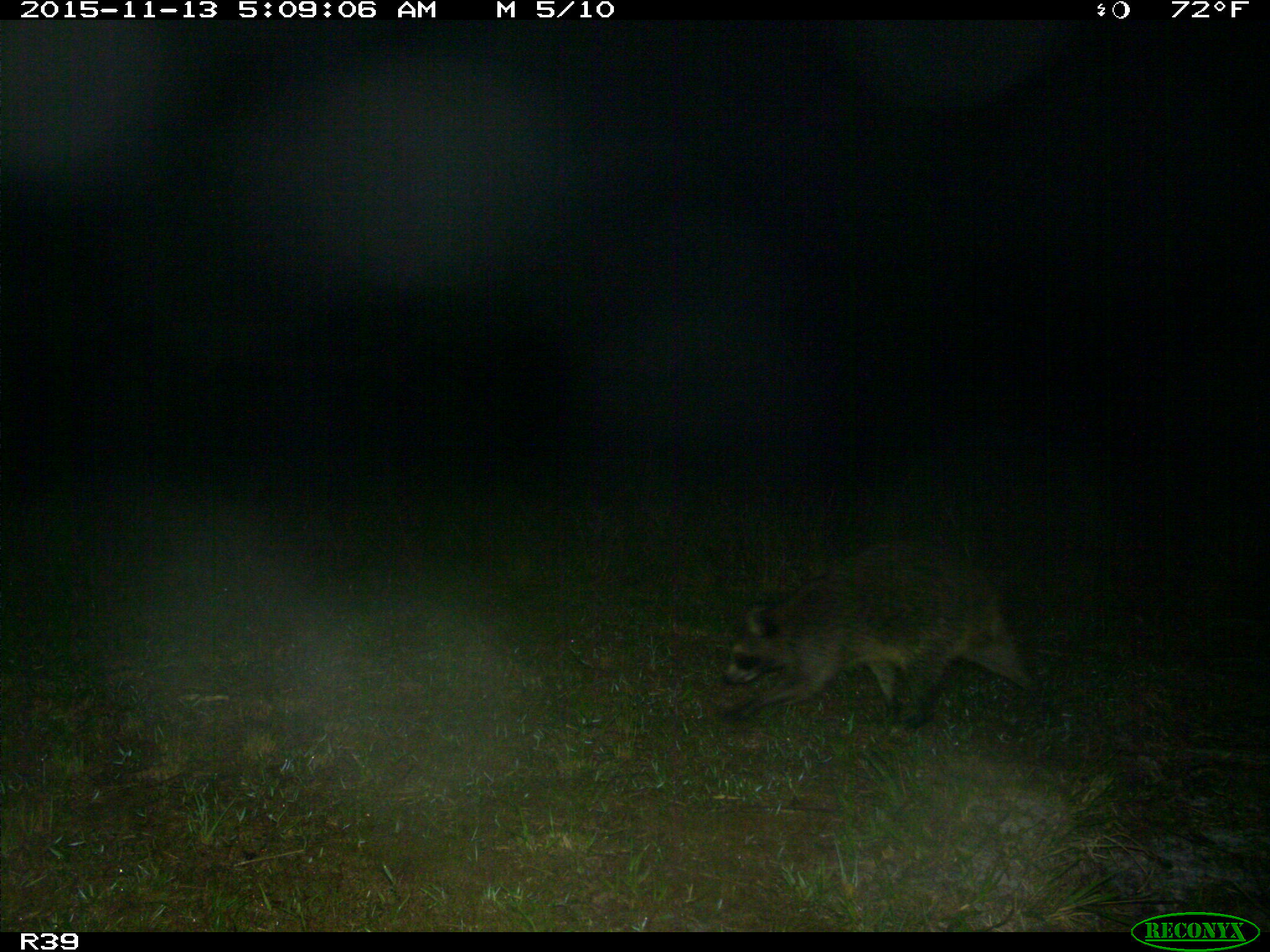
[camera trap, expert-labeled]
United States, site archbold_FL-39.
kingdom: Animalia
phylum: Chordata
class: Mammalia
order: Carnivora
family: Procyonidae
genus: Procyon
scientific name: Procyon lotor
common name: common raccoon